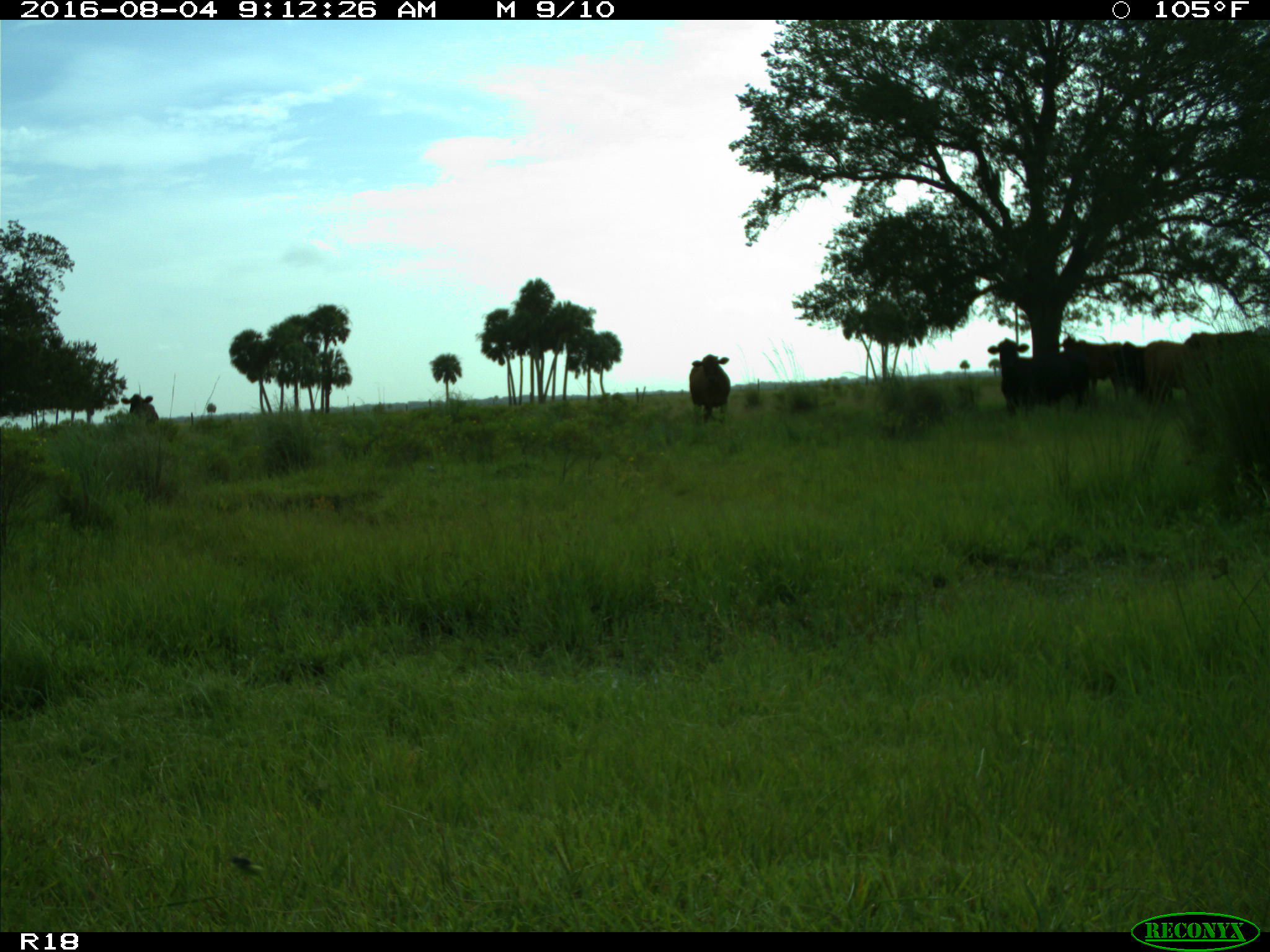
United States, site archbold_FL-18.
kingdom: Animalia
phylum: Chordata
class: Mammalia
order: Artiodactyla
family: Bovidae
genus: Bos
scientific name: Bos taurus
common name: domestic cow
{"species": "Bos taurus (domestic cow)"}